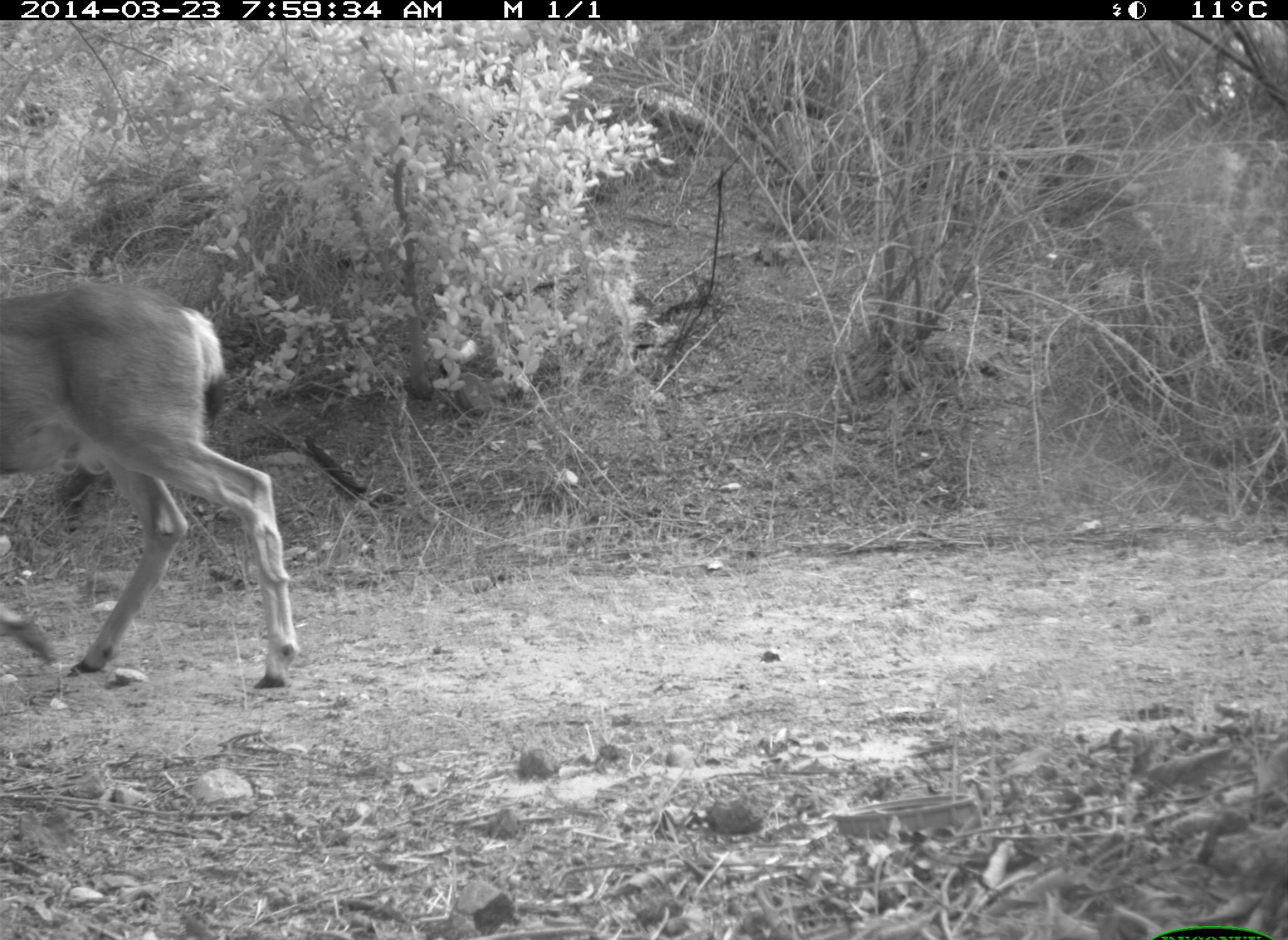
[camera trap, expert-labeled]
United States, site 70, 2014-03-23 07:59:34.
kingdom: Animalia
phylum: Chordata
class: Mammalia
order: Artiodactyla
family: Cervidae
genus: Odocoileus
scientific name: Odocoileus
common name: deer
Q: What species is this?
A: Deer (Odocoileus).